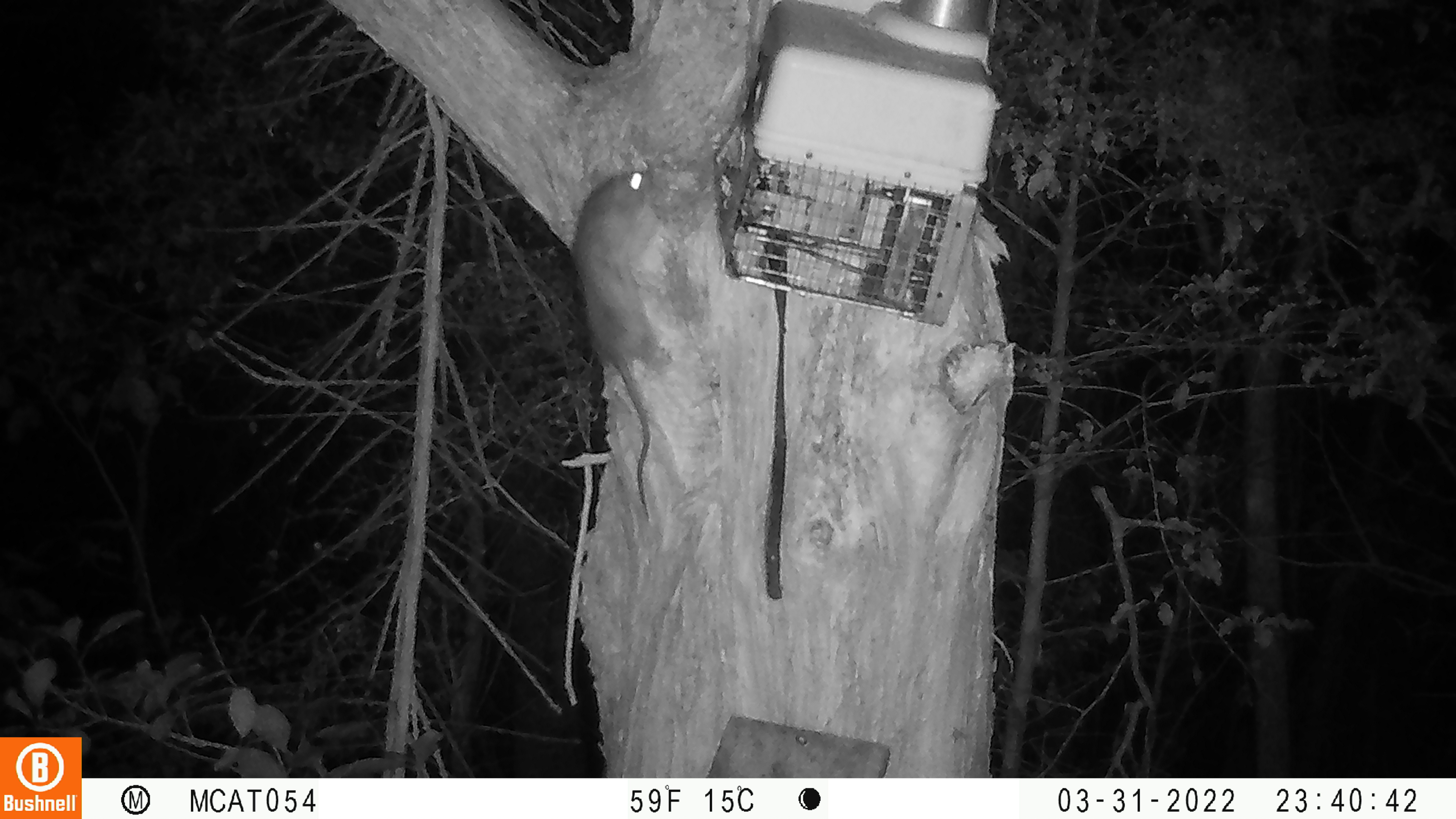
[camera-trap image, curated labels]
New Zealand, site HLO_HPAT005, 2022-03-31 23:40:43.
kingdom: Animalia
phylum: Chordata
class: Mammalia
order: Rodentia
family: Muridae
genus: Rattus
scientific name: Rattus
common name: rat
Rat (Rattus).